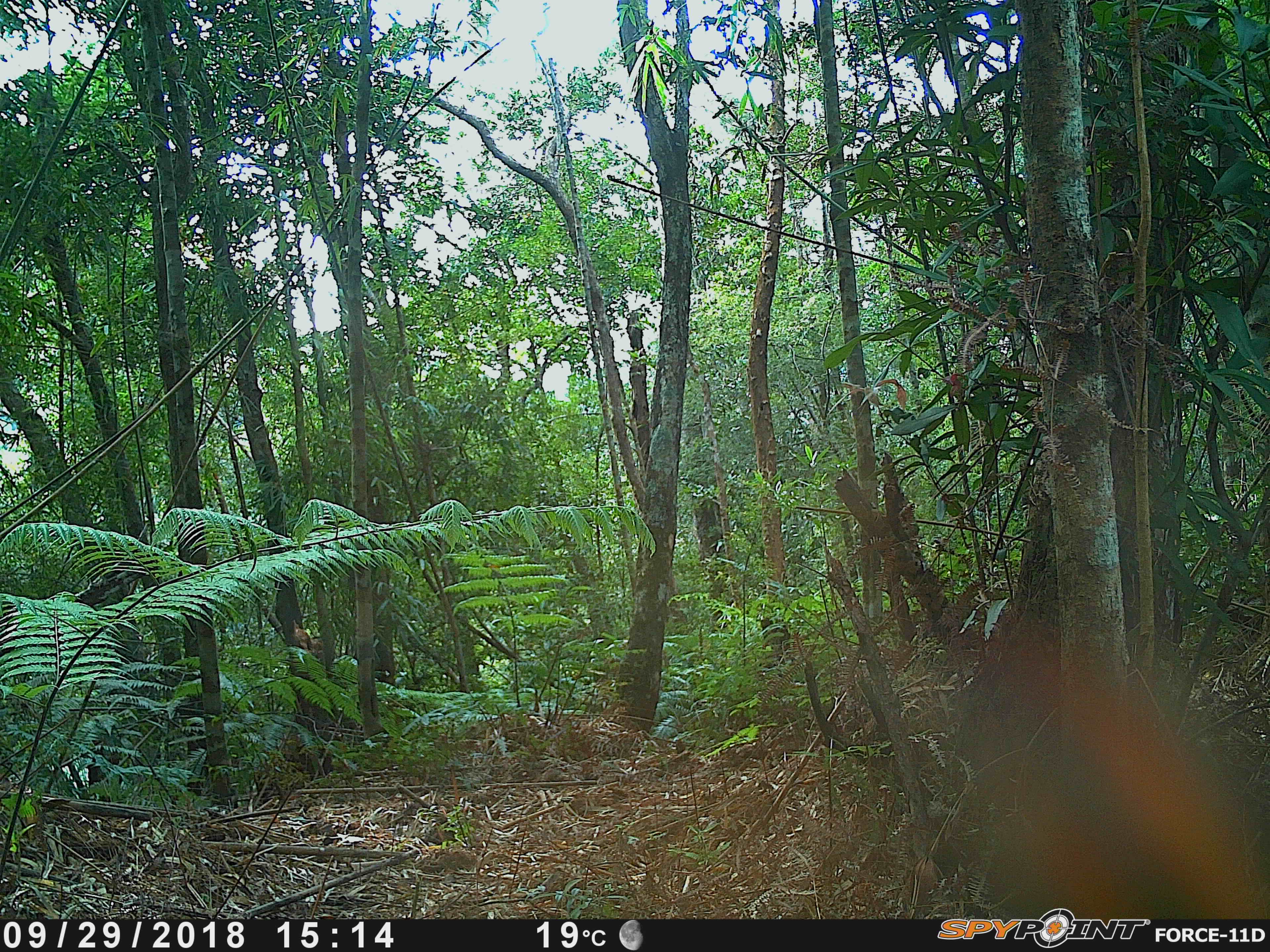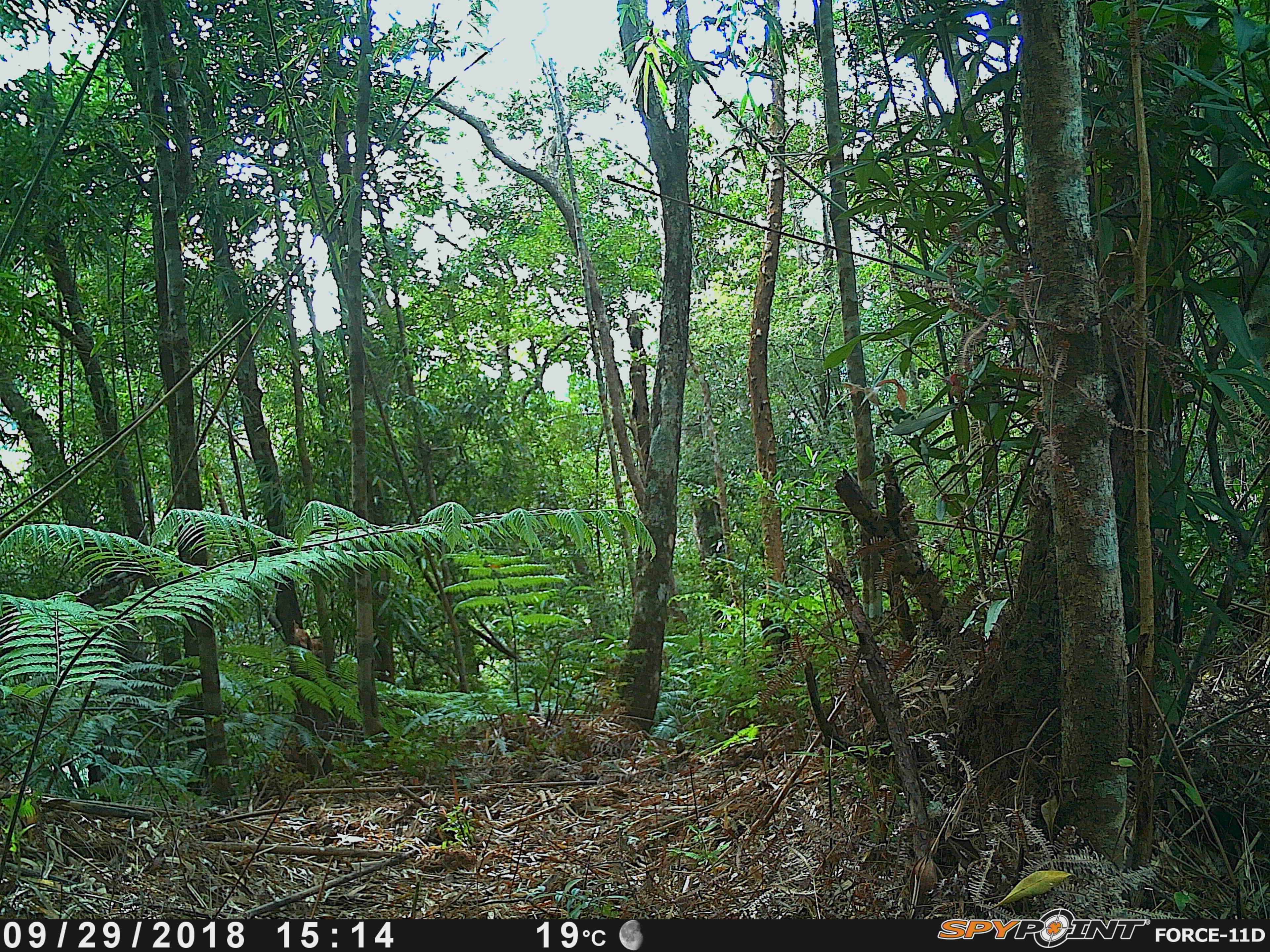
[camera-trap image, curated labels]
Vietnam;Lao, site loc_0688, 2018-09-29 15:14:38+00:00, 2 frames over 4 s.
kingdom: Animalia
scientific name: Animalia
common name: animal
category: unidentified animal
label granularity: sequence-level